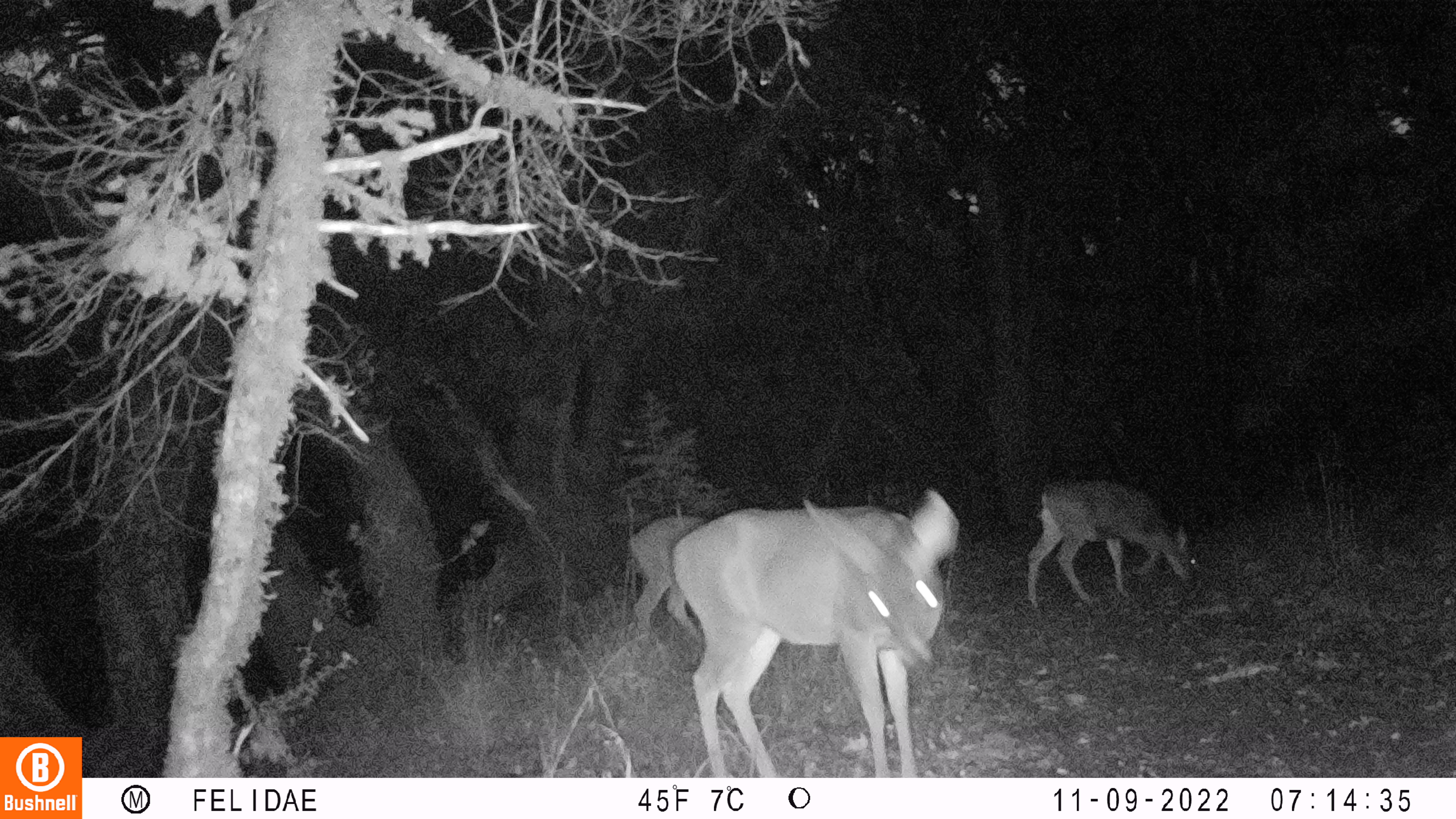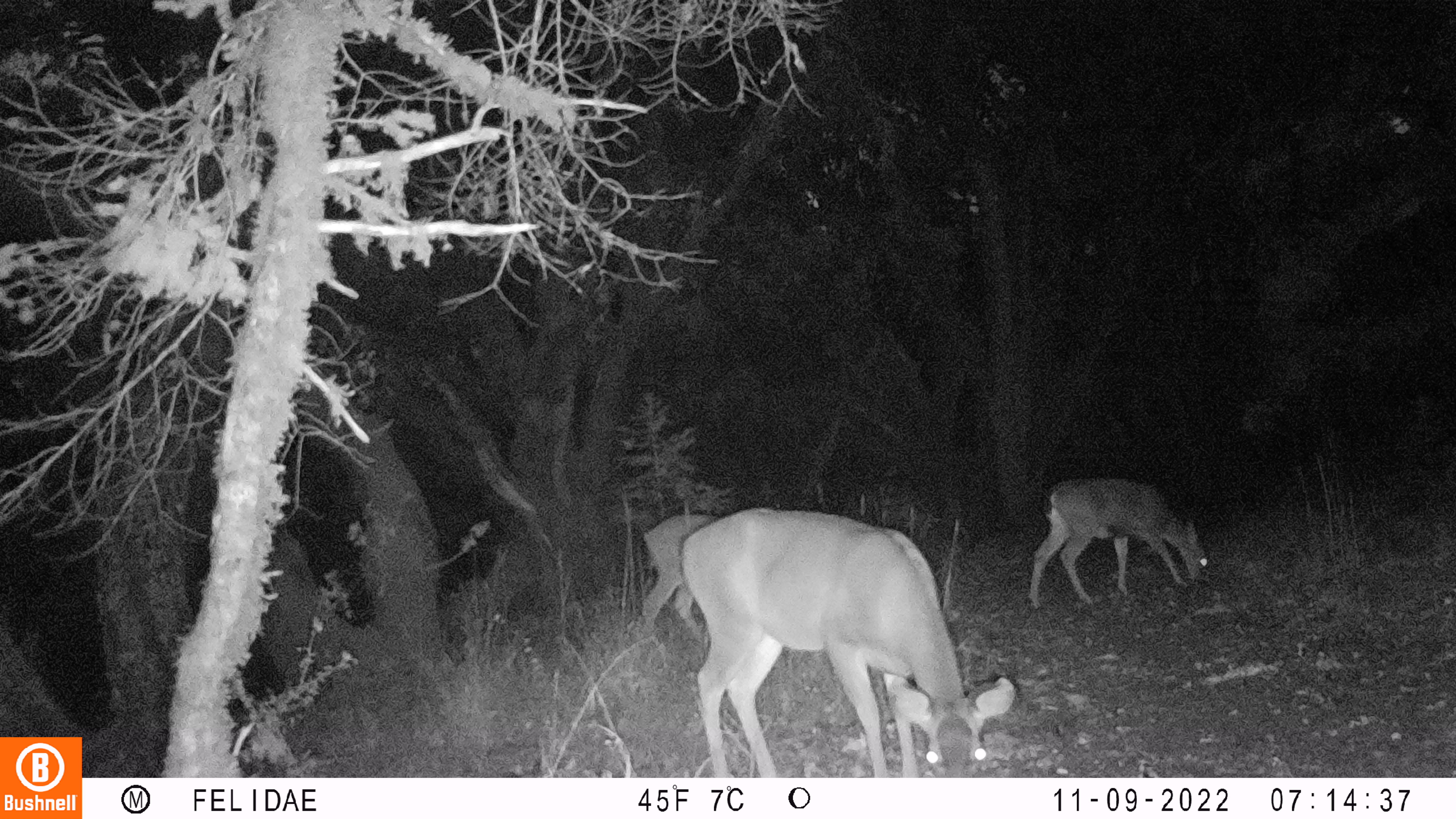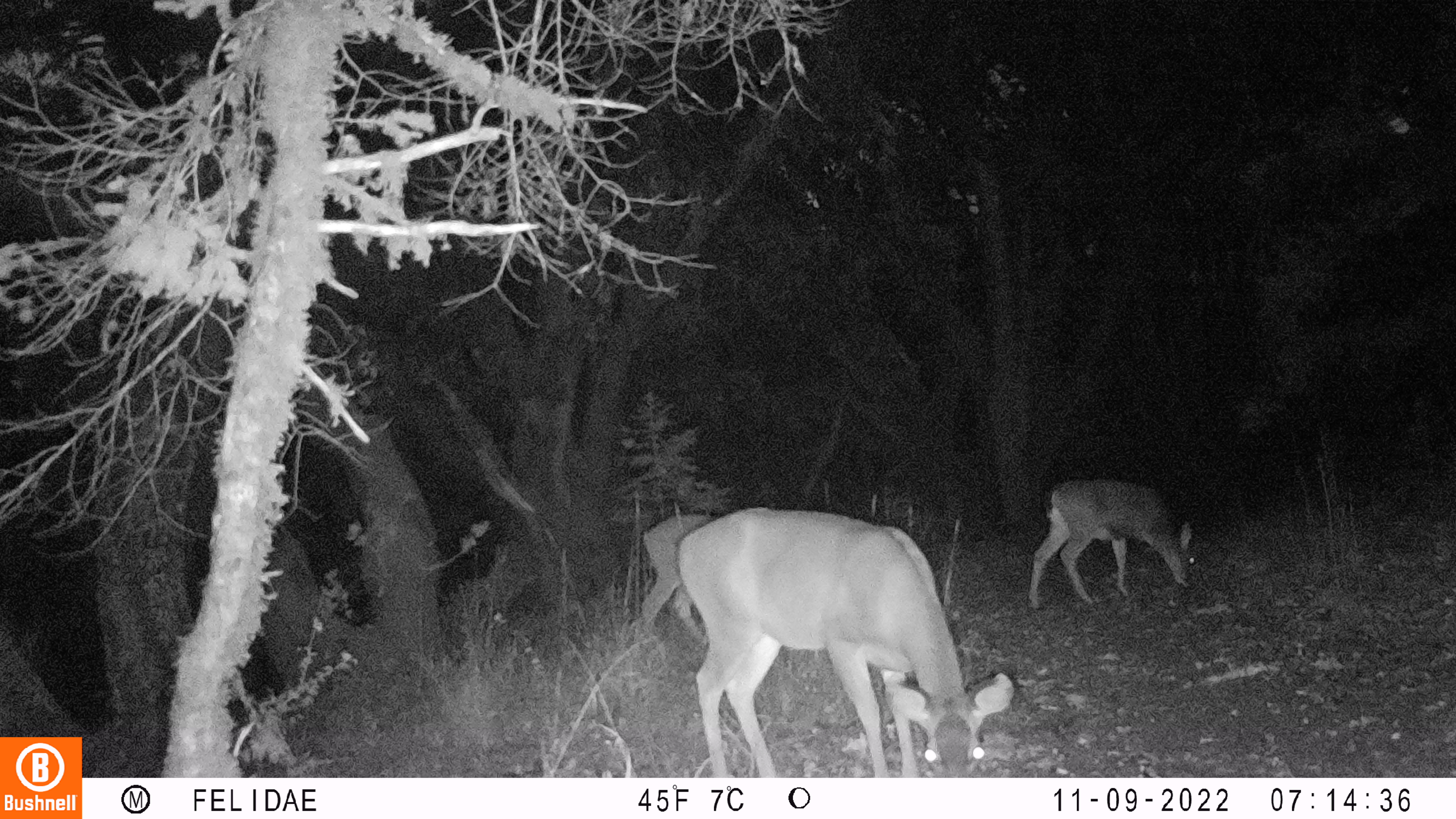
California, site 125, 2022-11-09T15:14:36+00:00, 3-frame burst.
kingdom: Animalia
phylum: Chordata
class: Mammalia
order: Artiodactyla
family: Cervidae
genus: Odocoileus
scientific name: Odocoileus hemionus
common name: mule deer